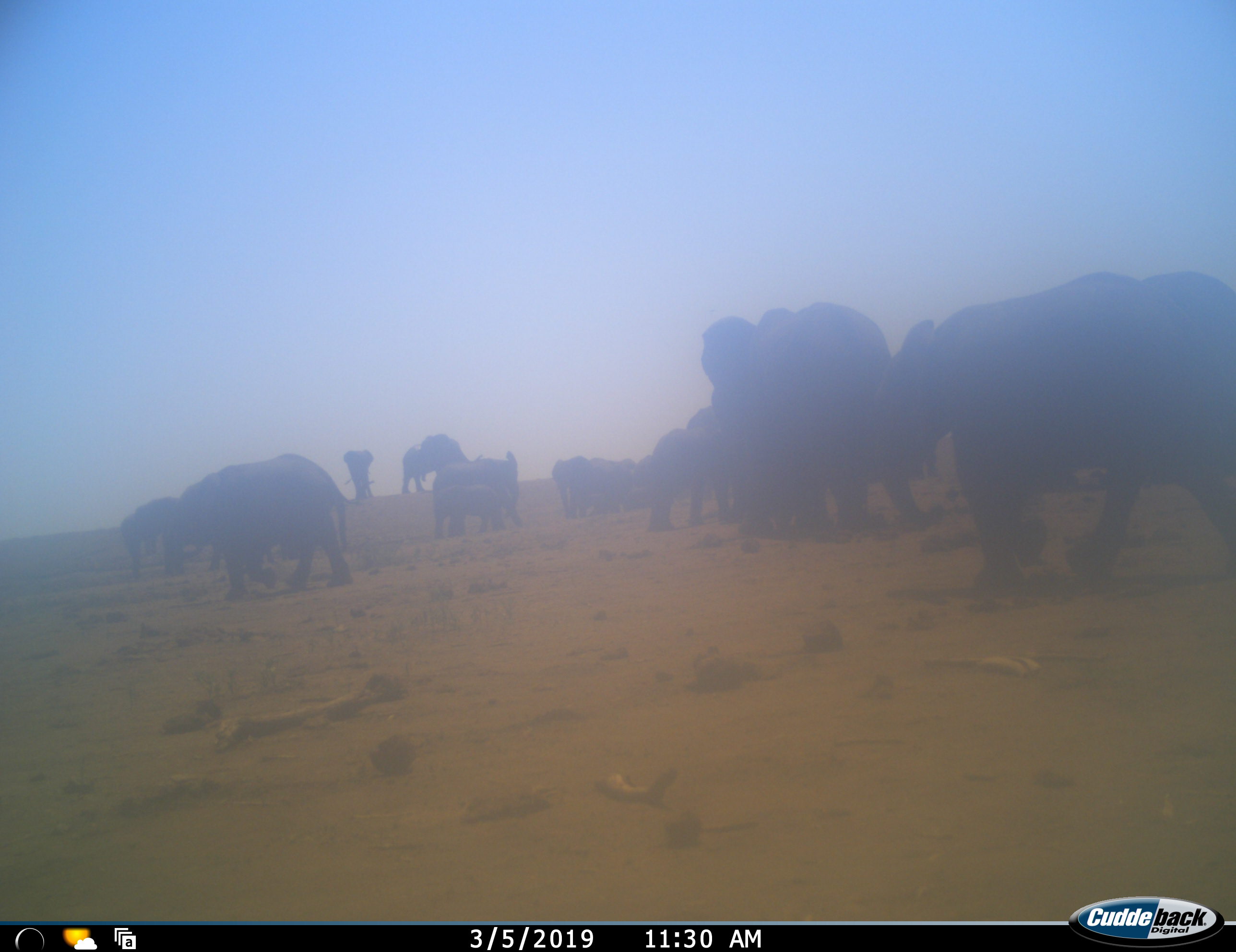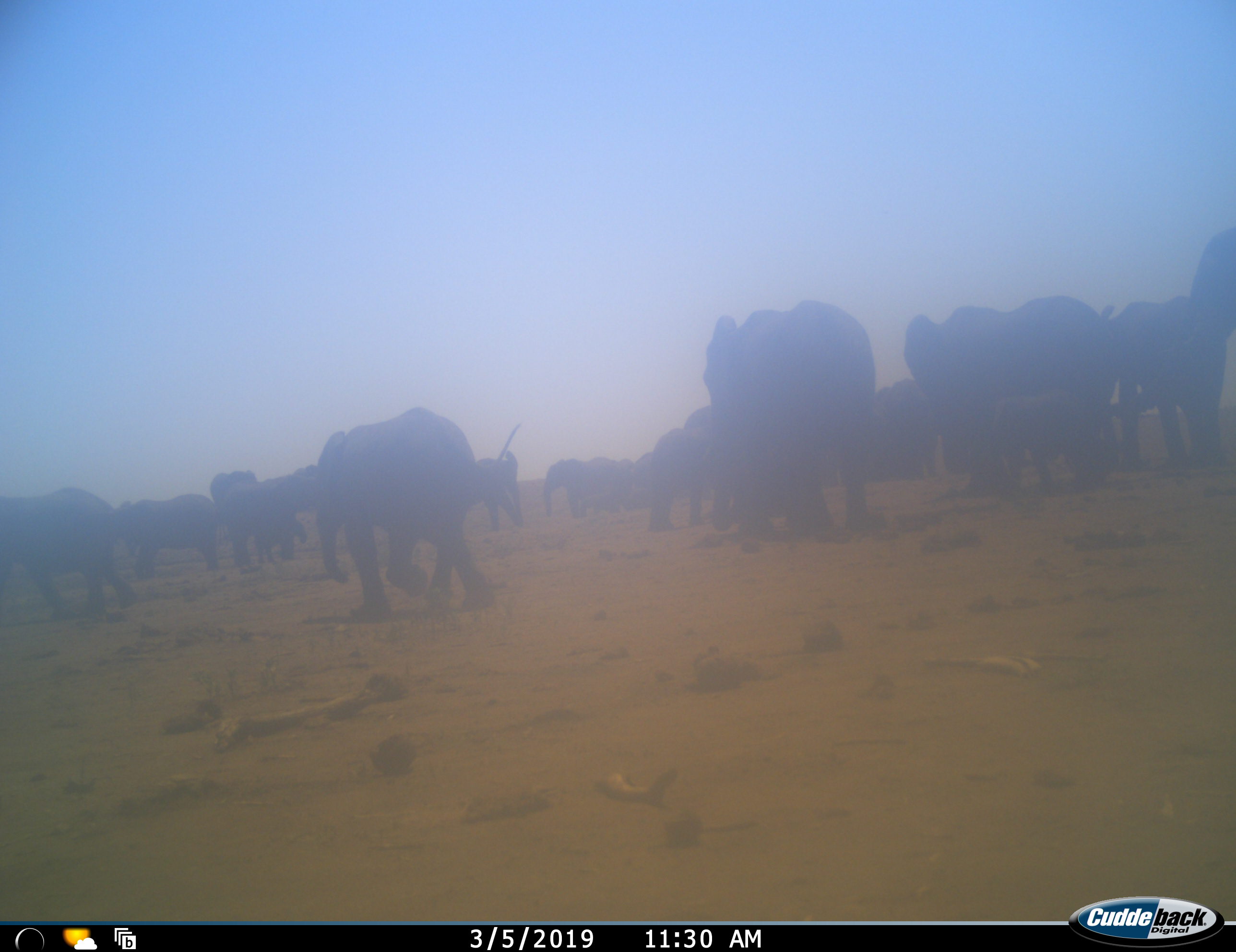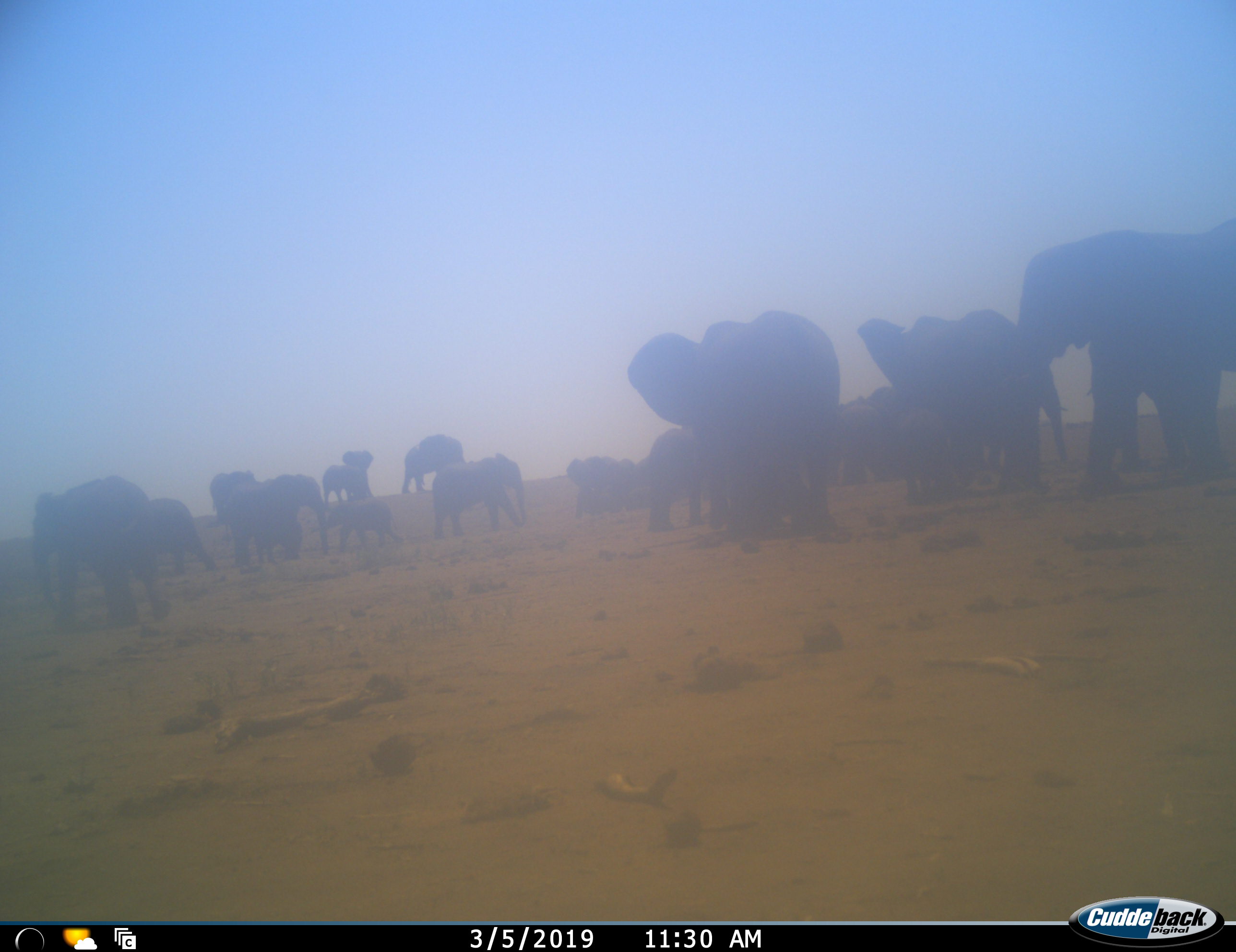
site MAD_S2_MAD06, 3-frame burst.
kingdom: Animalia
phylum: Chordata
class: Mammalia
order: Proboscidea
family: Elephantidae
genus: Loxodonta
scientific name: Loxodonta africana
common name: african bush elephant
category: elephant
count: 11-50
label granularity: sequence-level